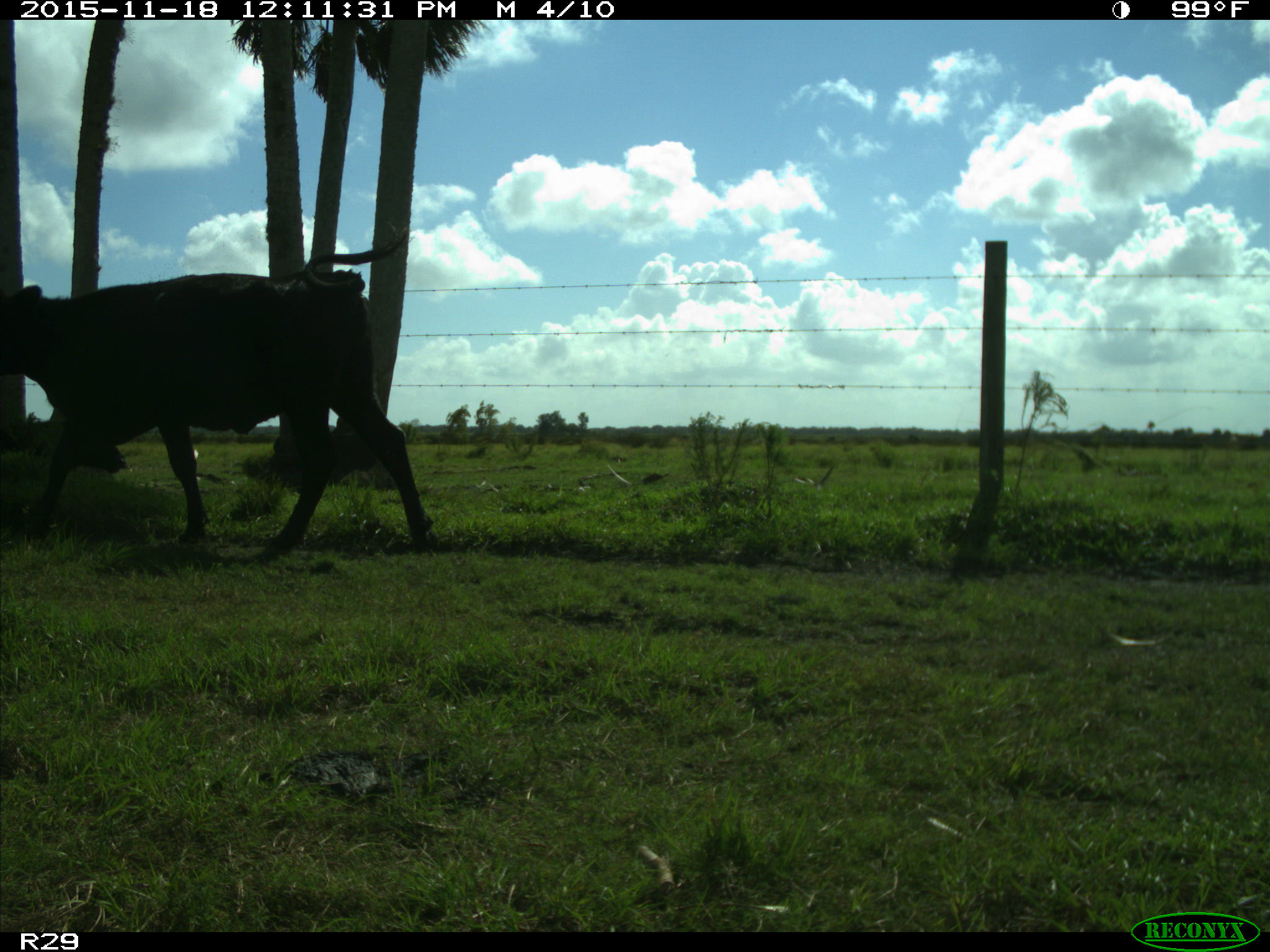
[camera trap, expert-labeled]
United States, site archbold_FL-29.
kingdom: Animalia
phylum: Chordata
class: Mammalia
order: Artiodactyla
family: Bovidae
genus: Bos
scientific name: Bos taurus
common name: domestic cow